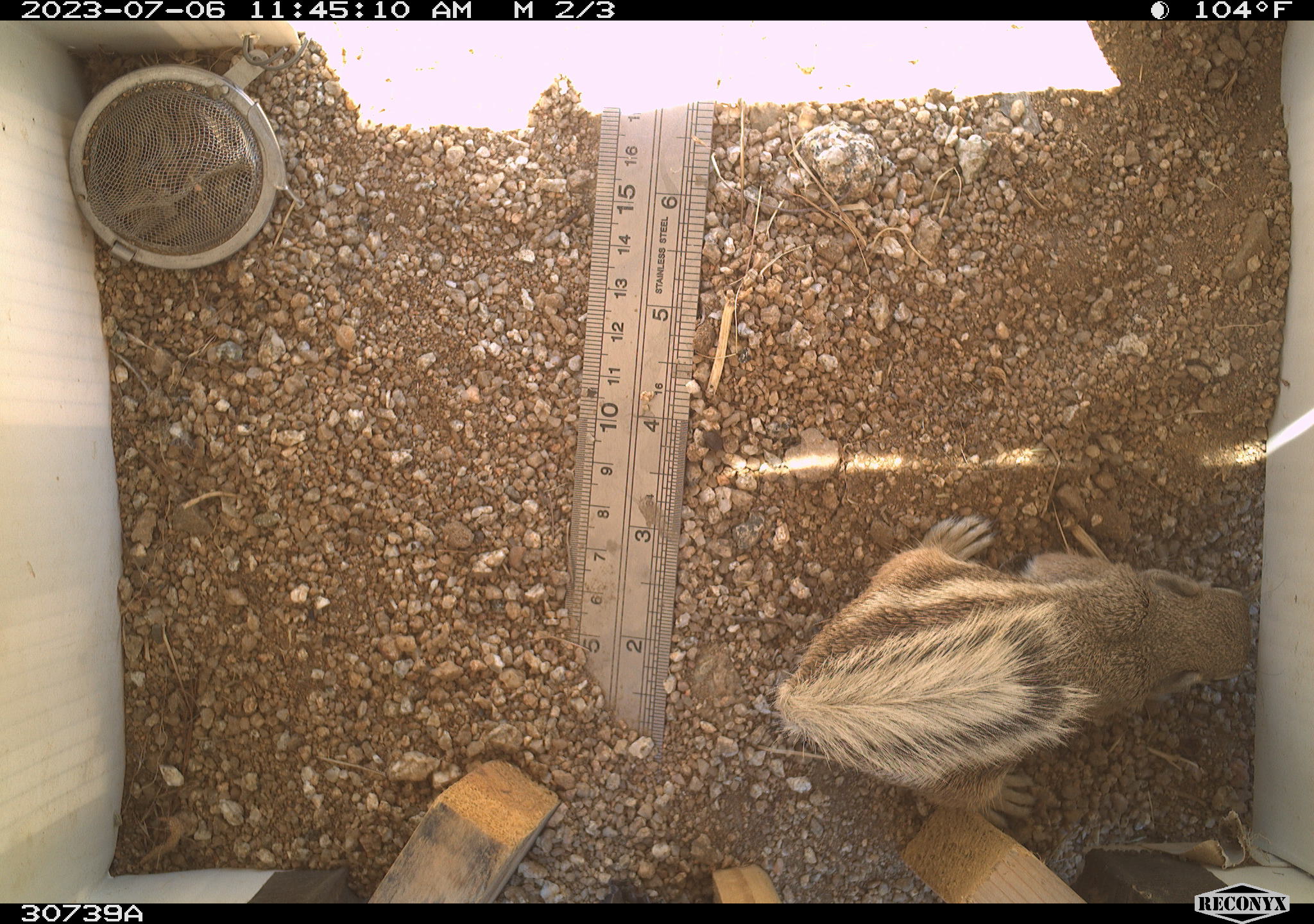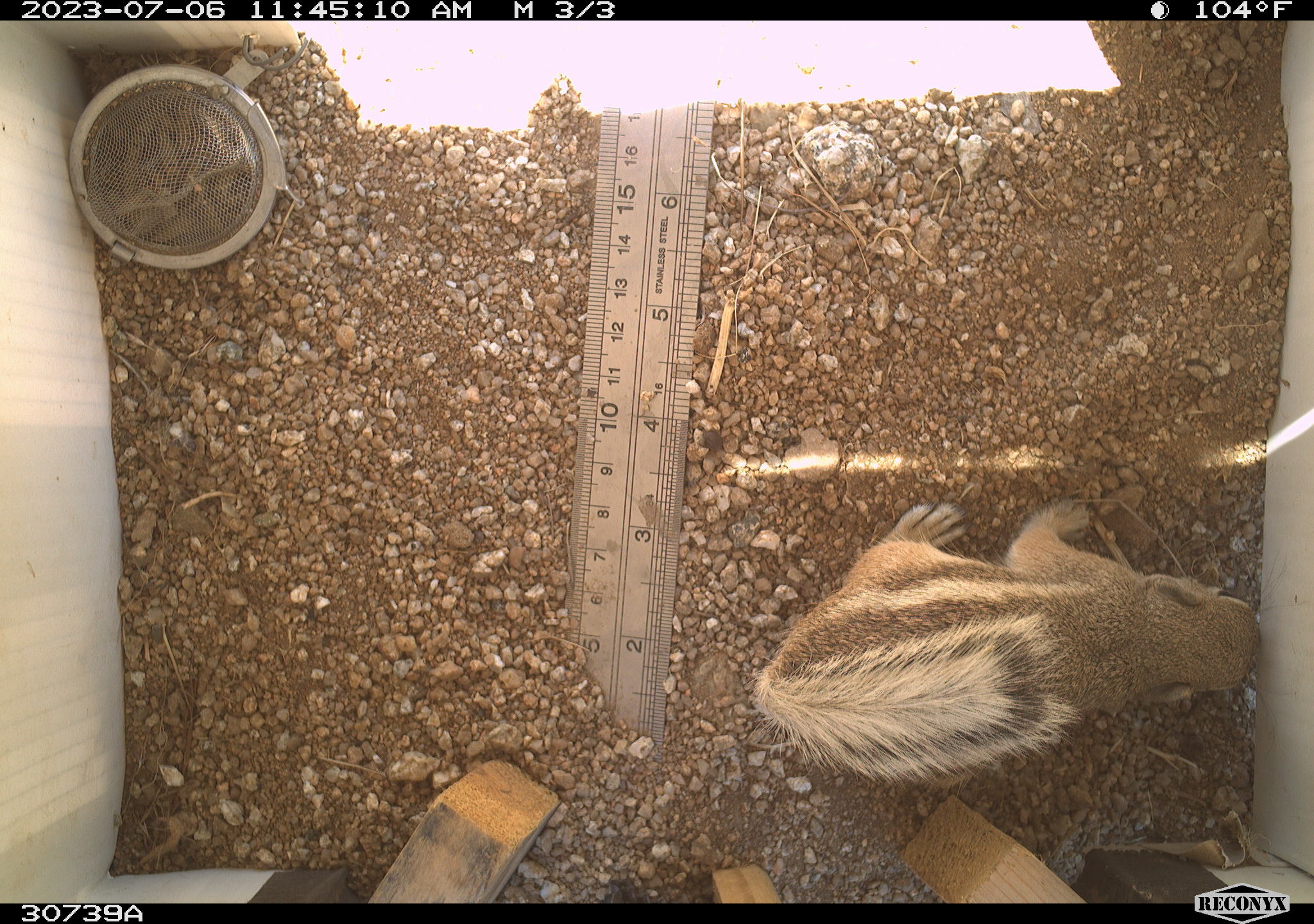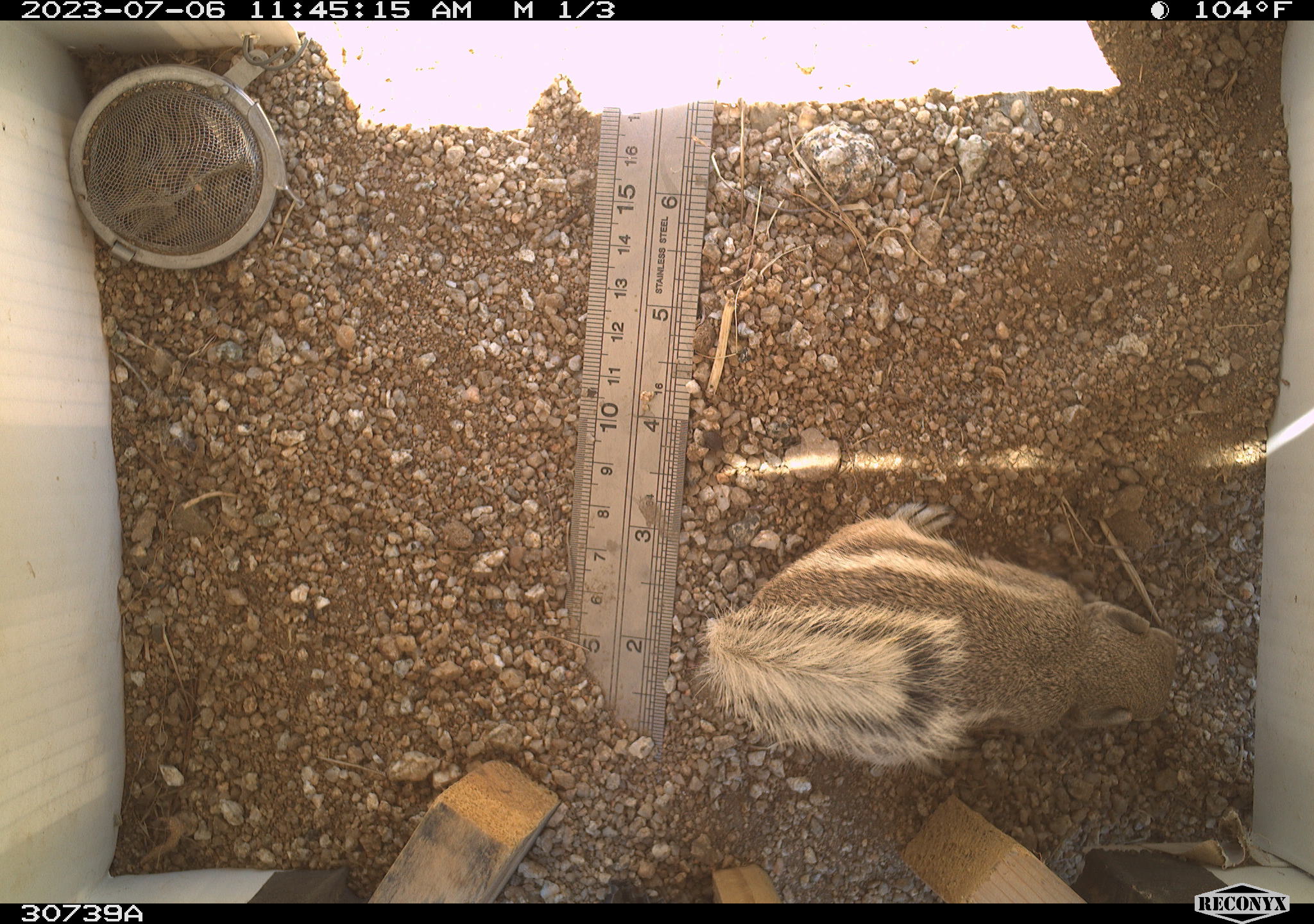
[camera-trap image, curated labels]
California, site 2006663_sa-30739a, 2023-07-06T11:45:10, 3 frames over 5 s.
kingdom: Animalia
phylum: Chordata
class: Mammalia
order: Rodentia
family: Sciuridae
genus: Ammospermophilus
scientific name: Ammospermophilus leucurus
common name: white-tailed antelope squirrel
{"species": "white-tailed antelope squirrel (Ammospermophilus leucurus)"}